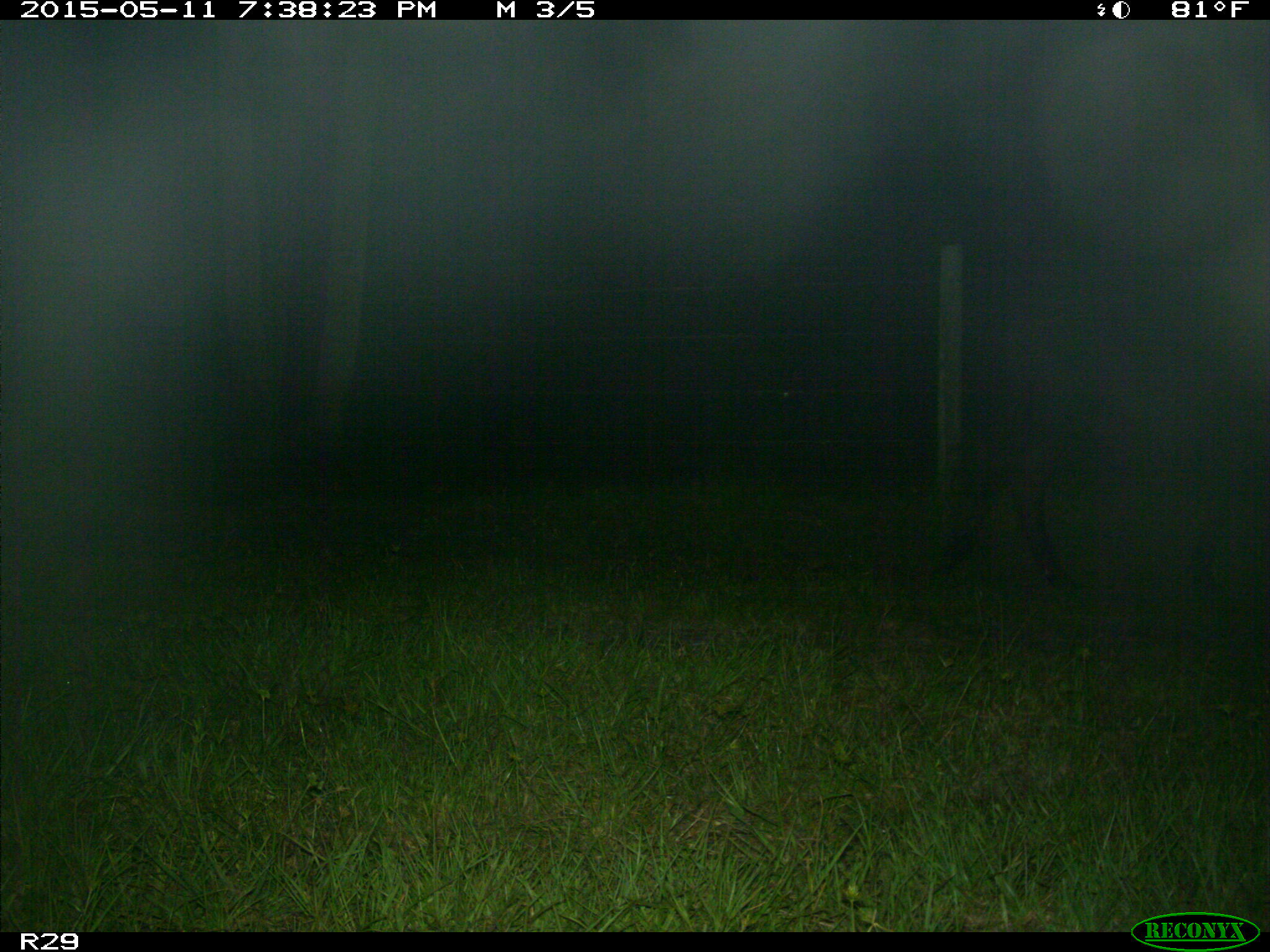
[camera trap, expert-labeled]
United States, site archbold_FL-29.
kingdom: Animalia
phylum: Chordata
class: Mammalia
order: Artiodactyla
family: Bovidae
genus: Bos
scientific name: Bos taurus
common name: domestic cow